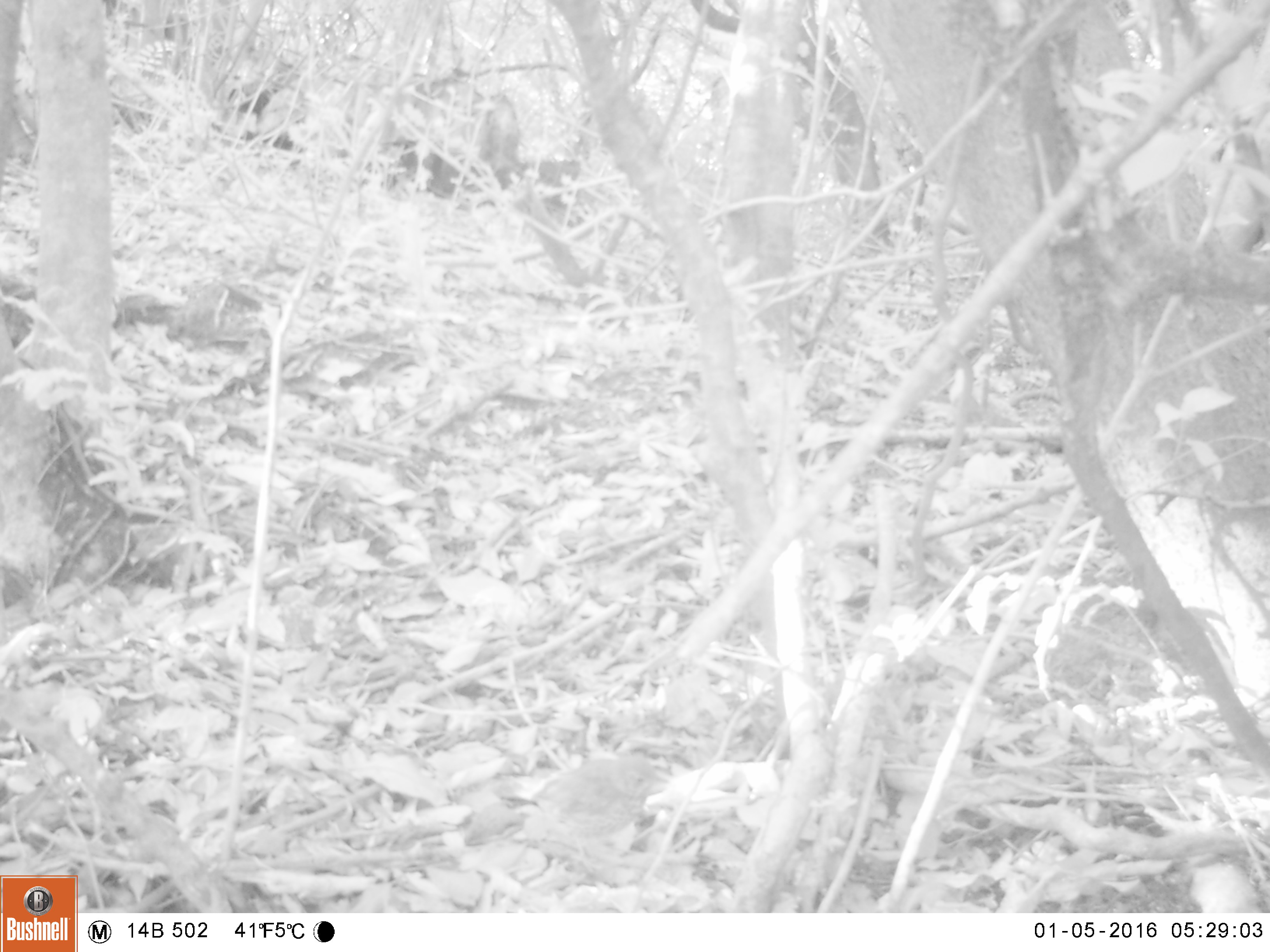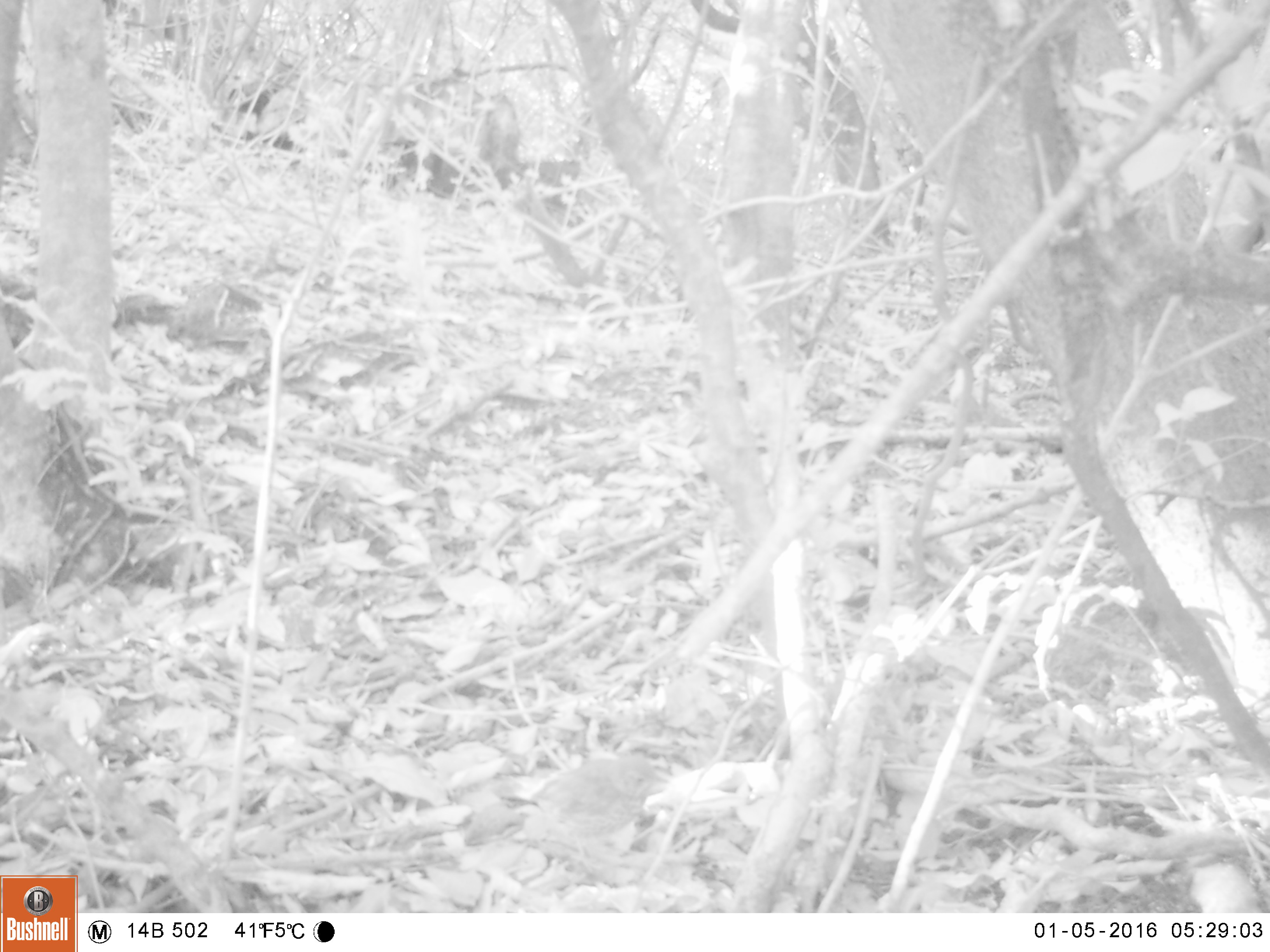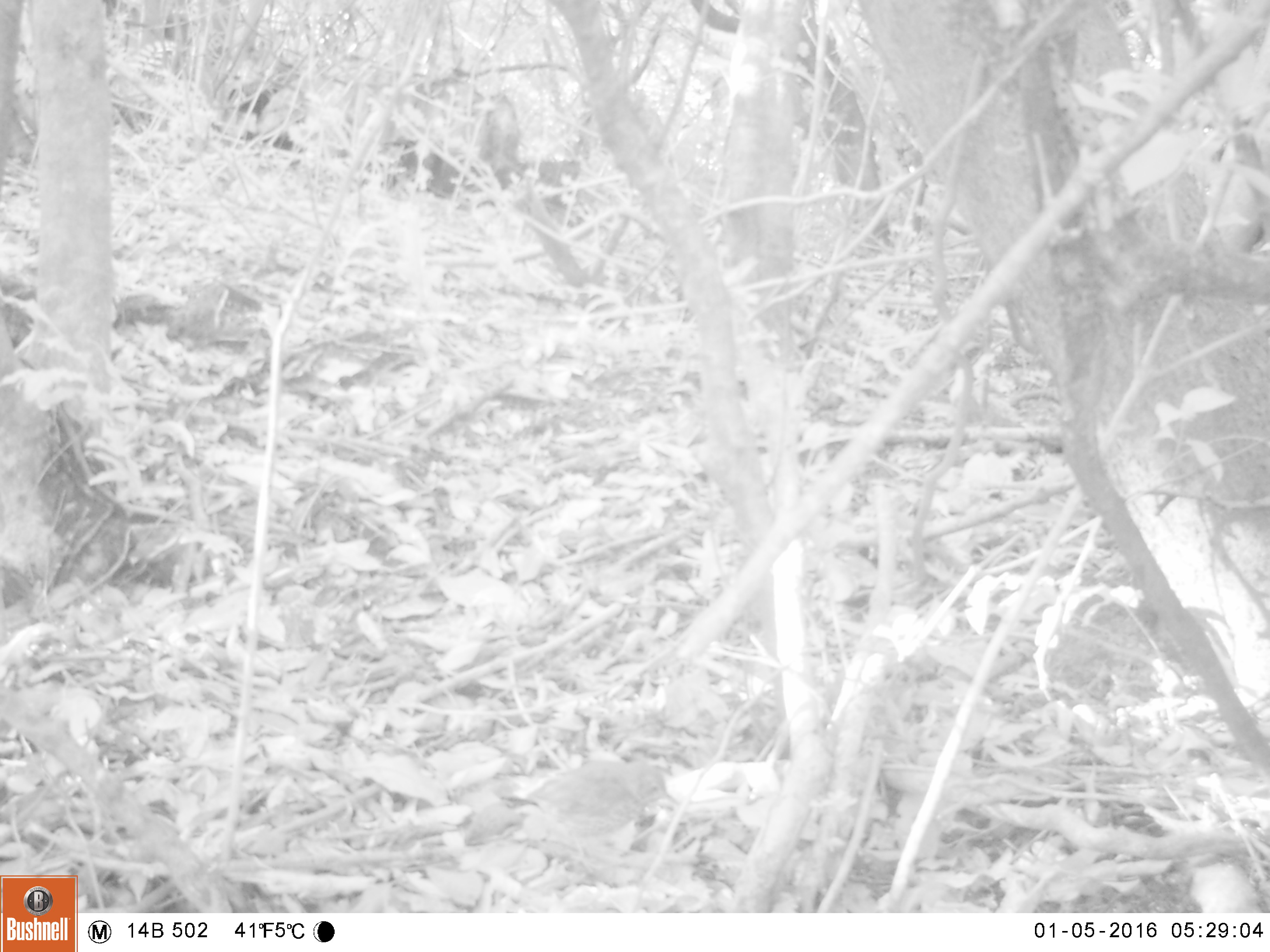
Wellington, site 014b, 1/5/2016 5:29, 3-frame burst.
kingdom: Animalia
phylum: Chordata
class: Aves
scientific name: Aves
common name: bird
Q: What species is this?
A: Bird (Aves).